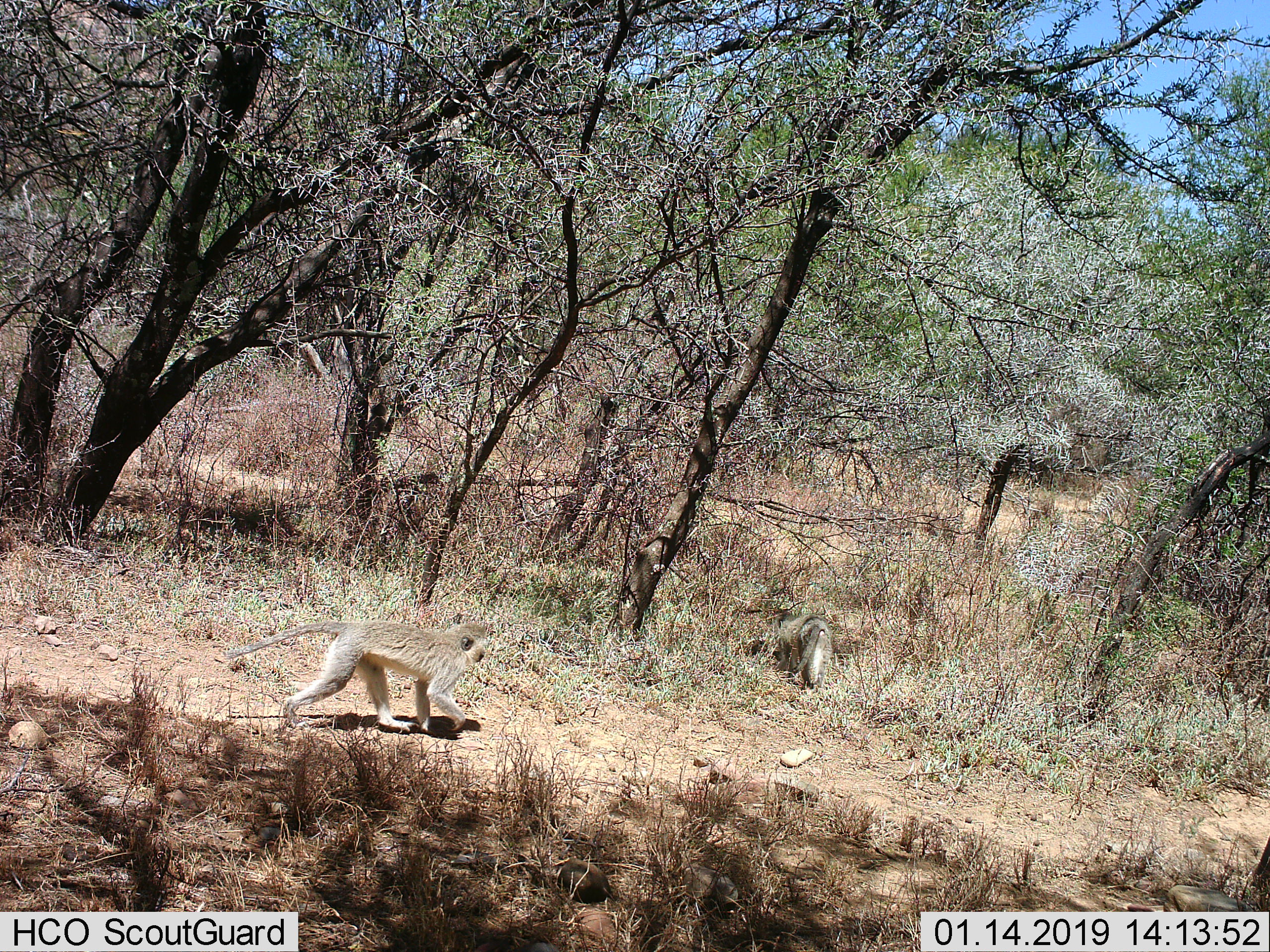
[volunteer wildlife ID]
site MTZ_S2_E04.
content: unidentified animal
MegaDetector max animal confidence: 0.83